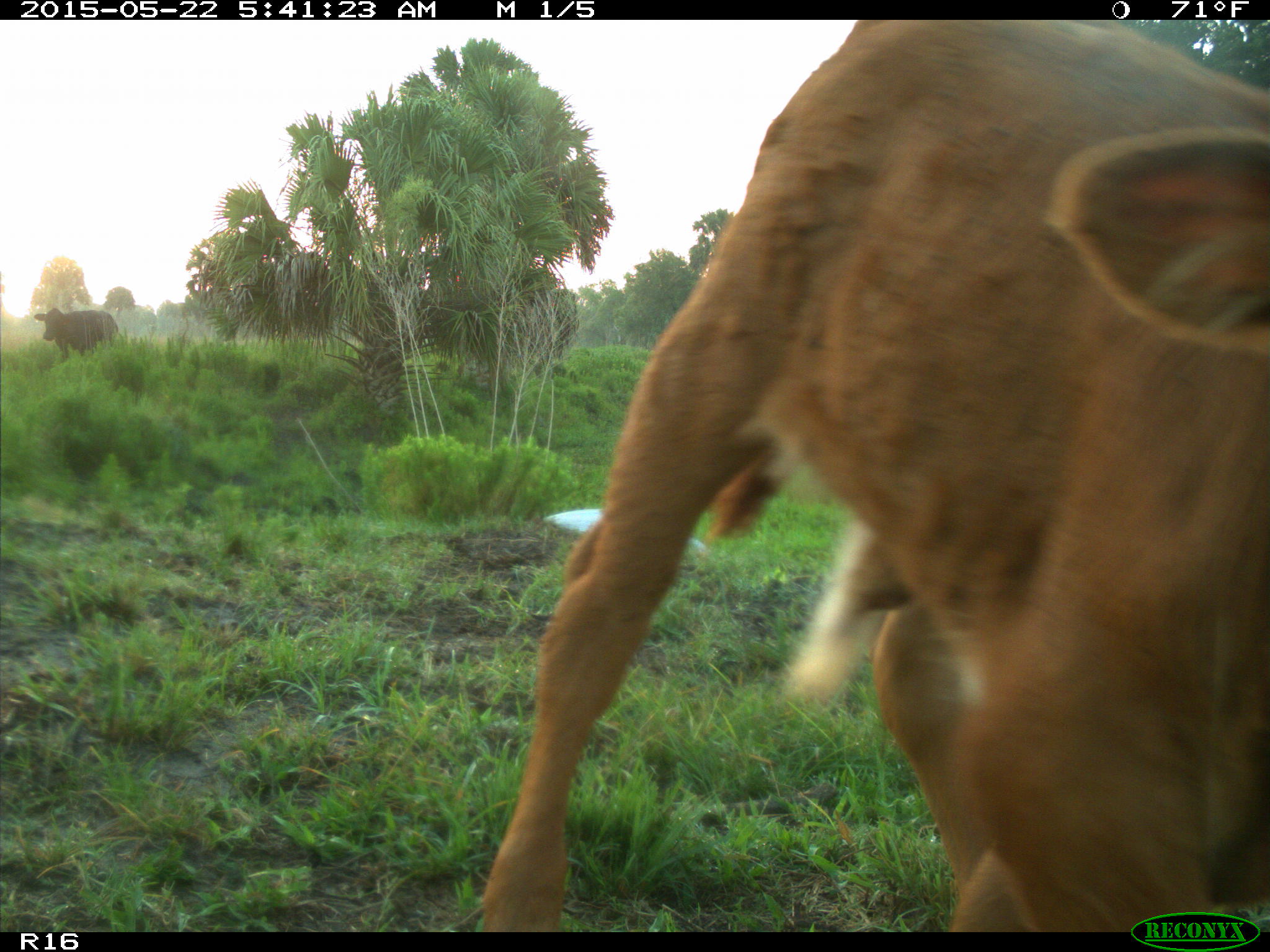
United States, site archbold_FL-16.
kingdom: Animalia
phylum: Chordata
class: Mammalia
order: Artiodactyla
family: Bovidae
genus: Bos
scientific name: Bos taurus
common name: domestic cow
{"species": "Bos taurus (domestic cow)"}